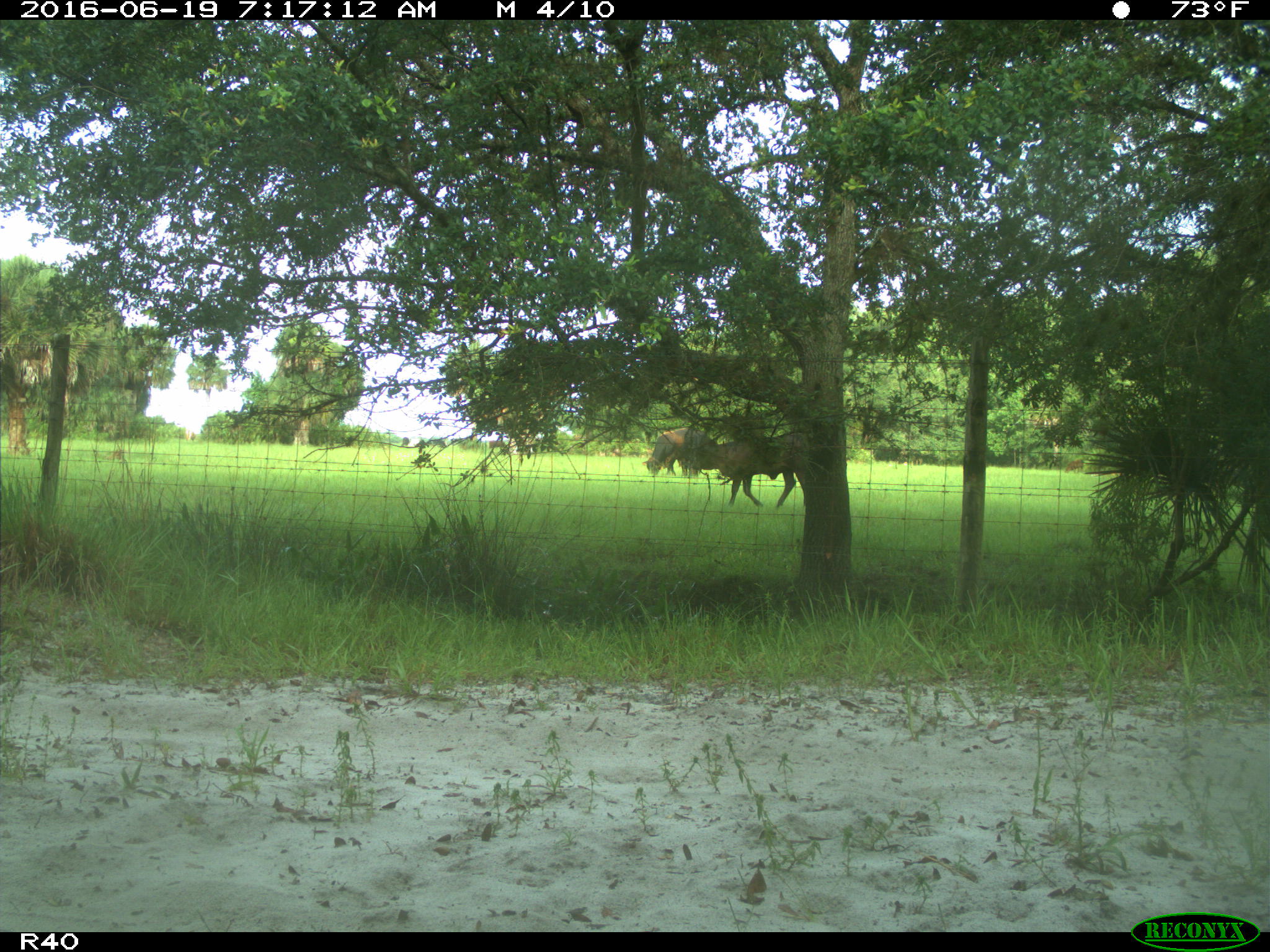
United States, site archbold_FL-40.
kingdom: Animalia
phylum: Chordata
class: Mammalia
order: Artiodactyla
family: Bovidae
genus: Bos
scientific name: Bos taurus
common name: domestic cow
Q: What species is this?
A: Bos taurus (domestic cow).